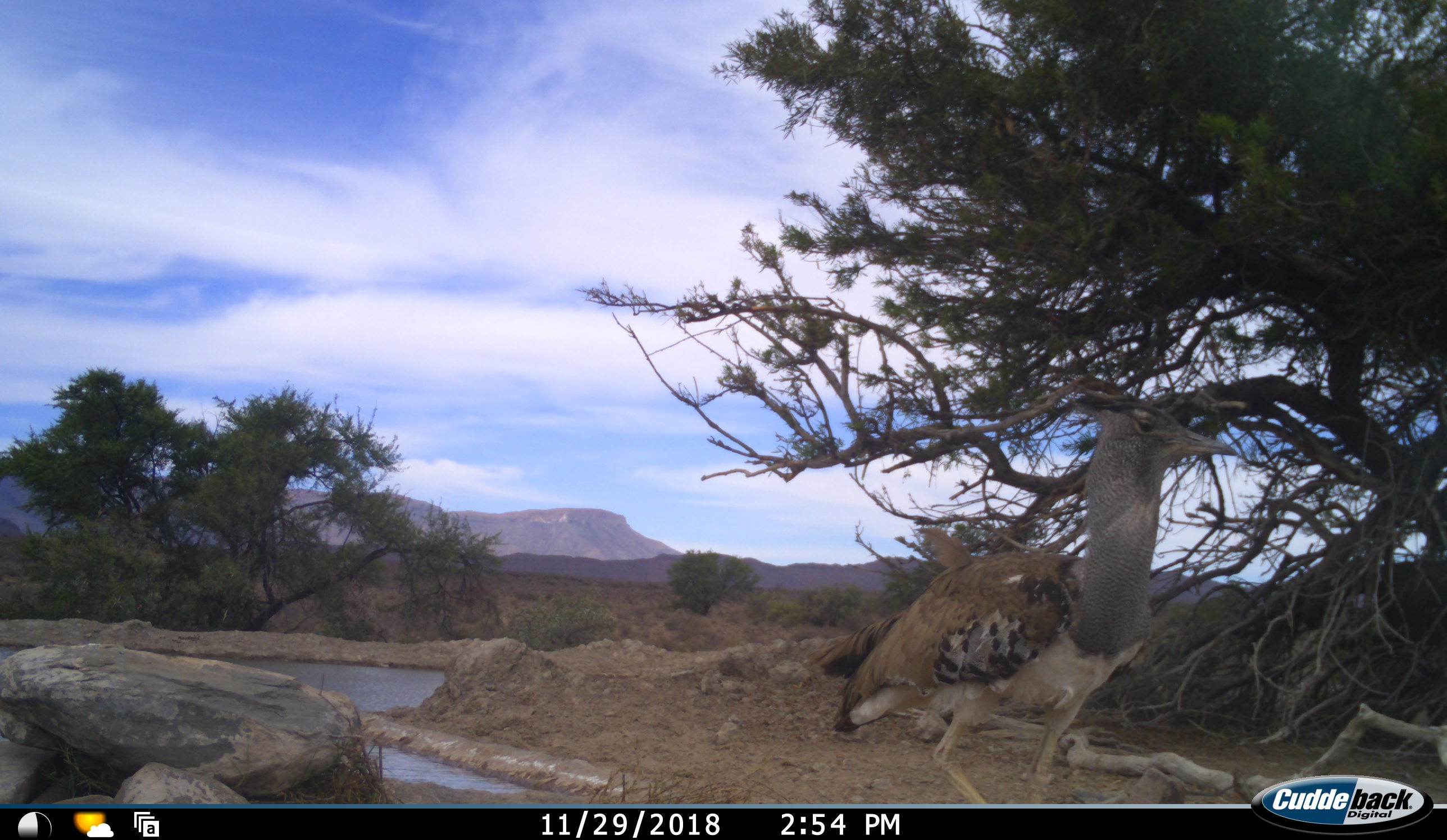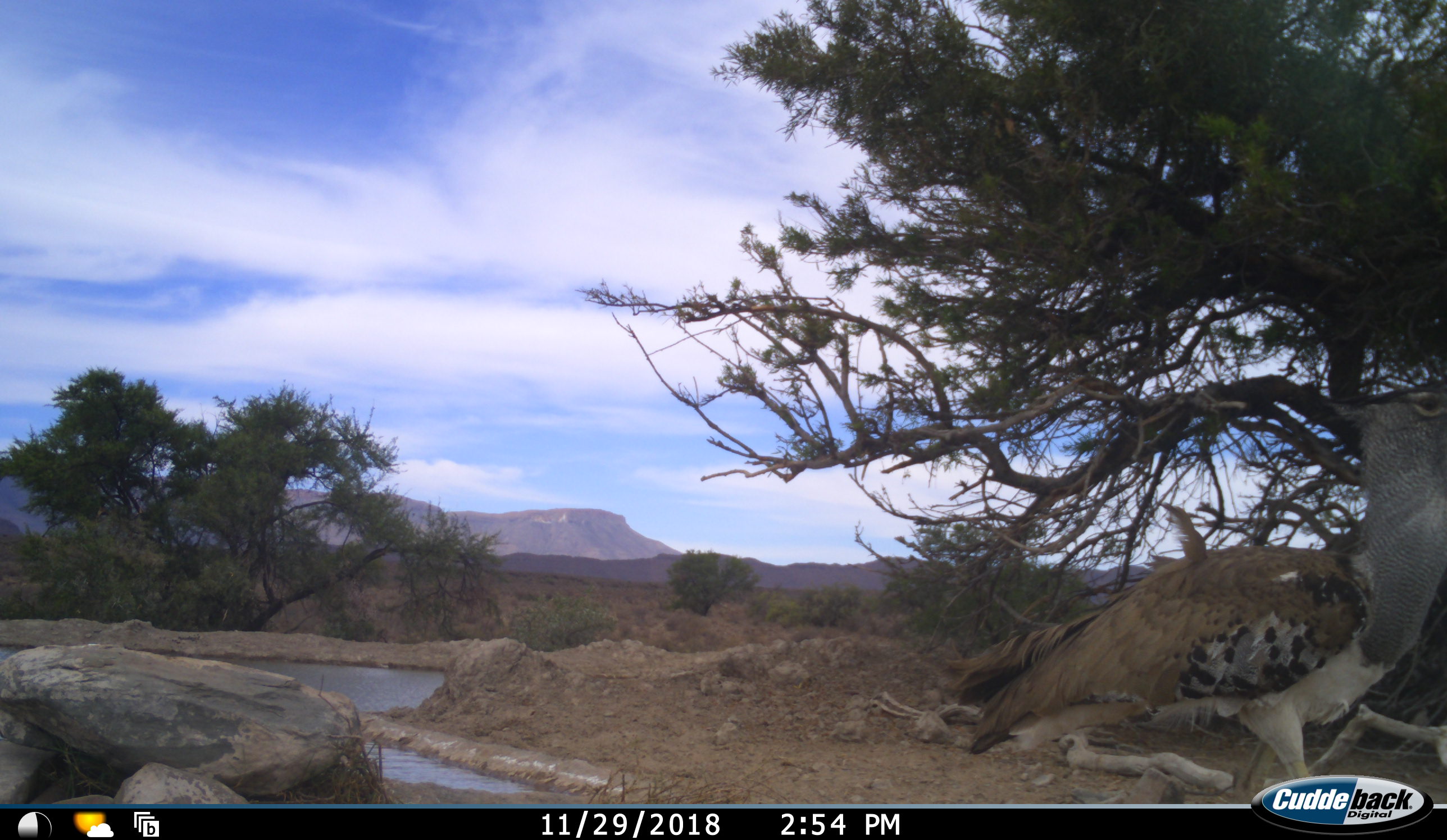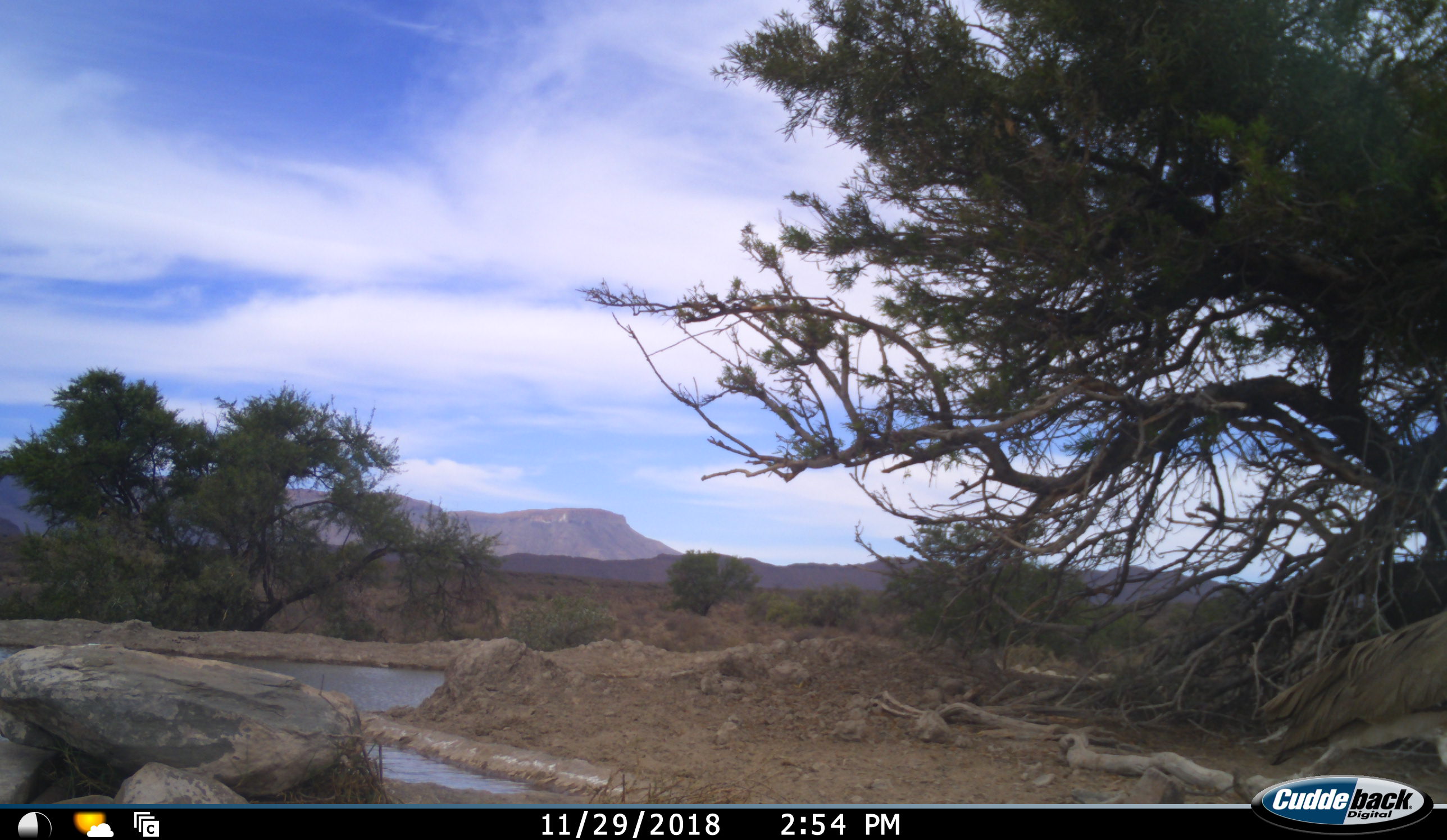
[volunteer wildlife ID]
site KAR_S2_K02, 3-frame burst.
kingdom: Animalia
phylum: Chordata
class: Aves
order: Otidiformes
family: Otididae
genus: Ardeotis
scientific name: Ardeotis kori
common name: kori bustard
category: bustardkori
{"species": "bustardkori (kori bustard) (Ardeotis kori)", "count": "1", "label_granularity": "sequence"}